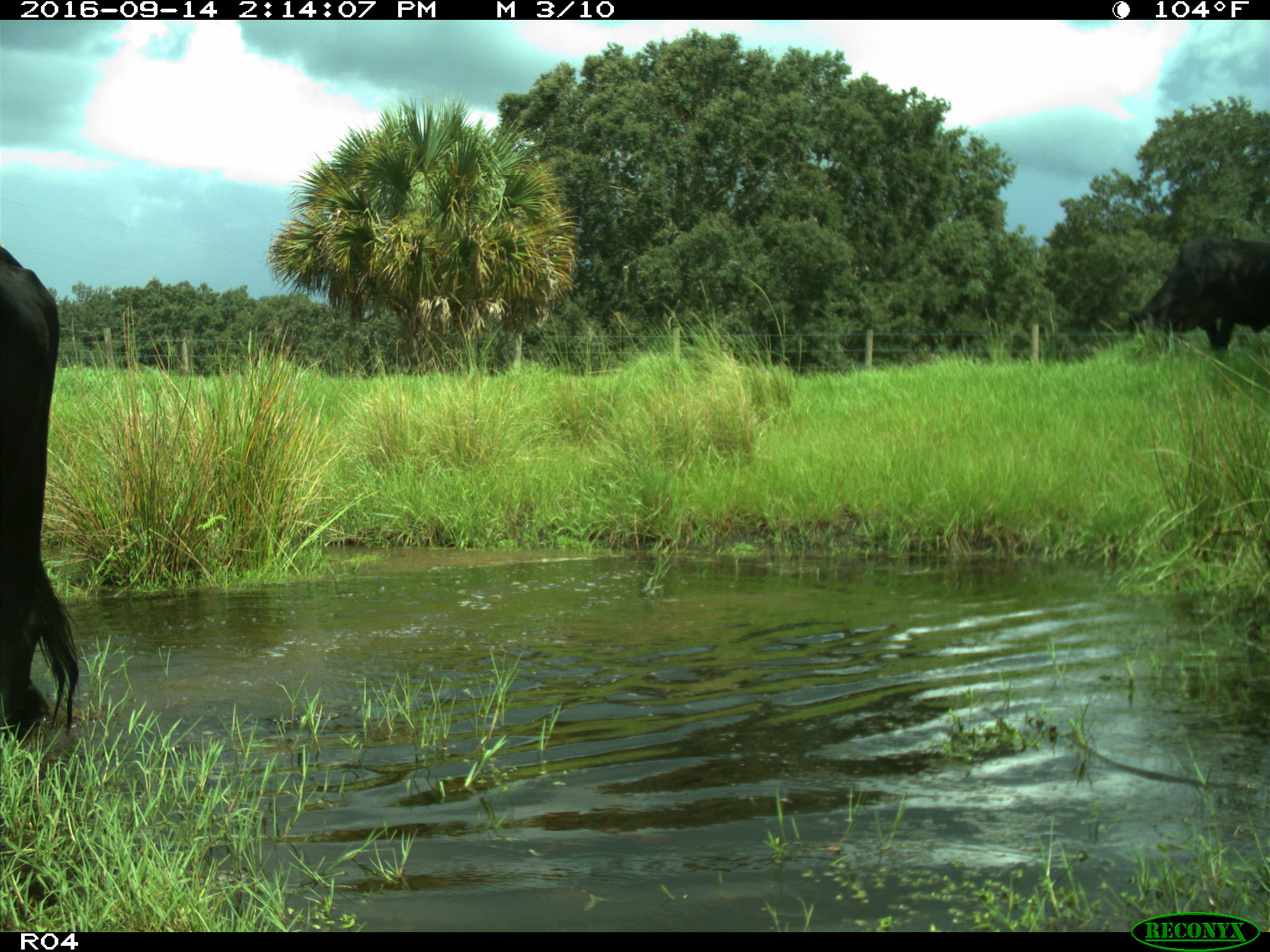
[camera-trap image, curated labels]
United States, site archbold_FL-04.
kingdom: Animalia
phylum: Chordata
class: Mammalia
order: Artiodactyla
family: Bovidae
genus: Bos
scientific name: Bos taurus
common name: domestic cow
Bos taurus (domestic cow).